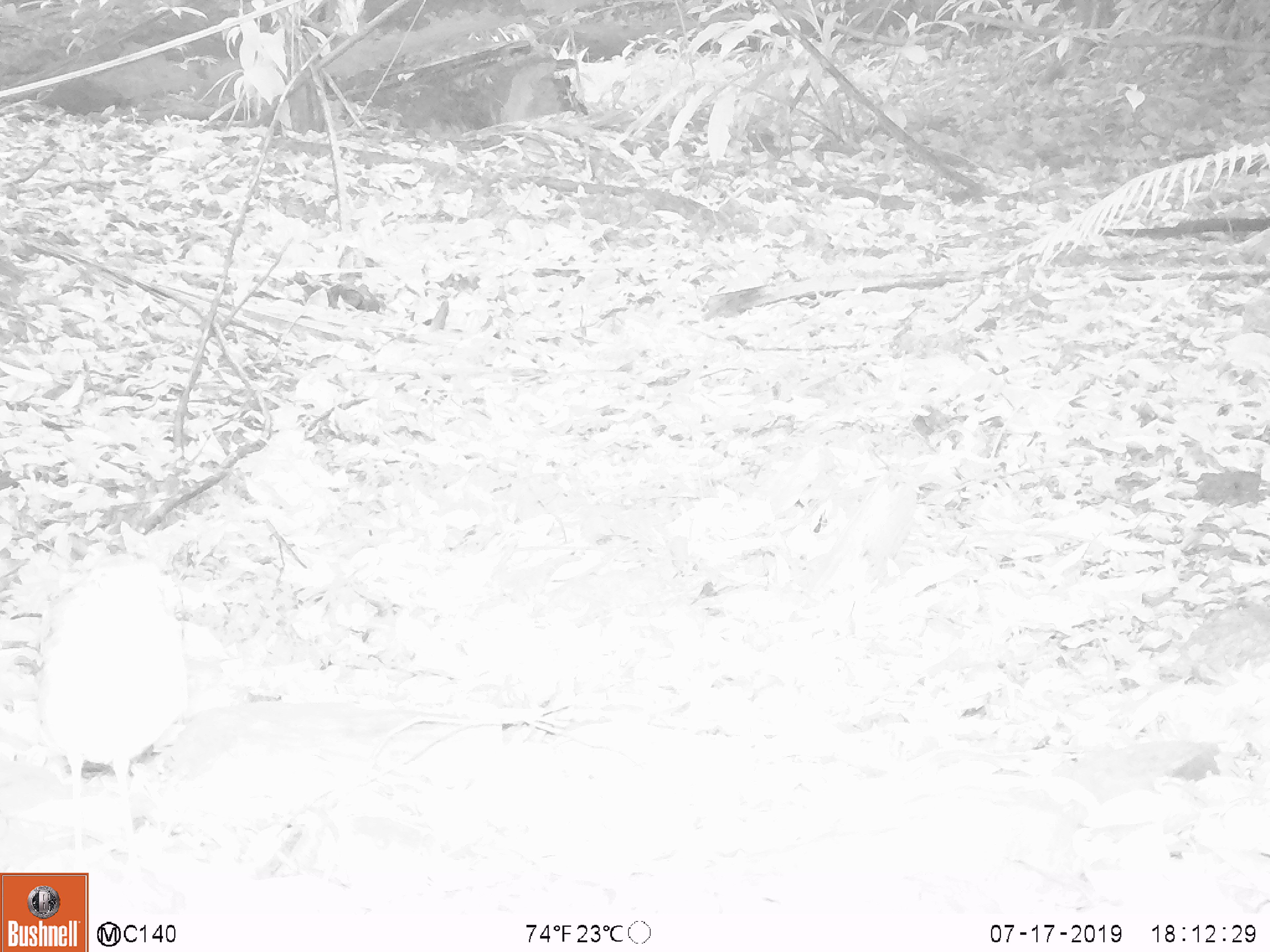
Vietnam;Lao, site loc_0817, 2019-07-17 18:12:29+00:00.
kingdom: Animalia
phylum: Chordata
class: Aves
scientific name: Aves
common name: bird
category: unidentified bird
Unidentified bird (bird) (Aves). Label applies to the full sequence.